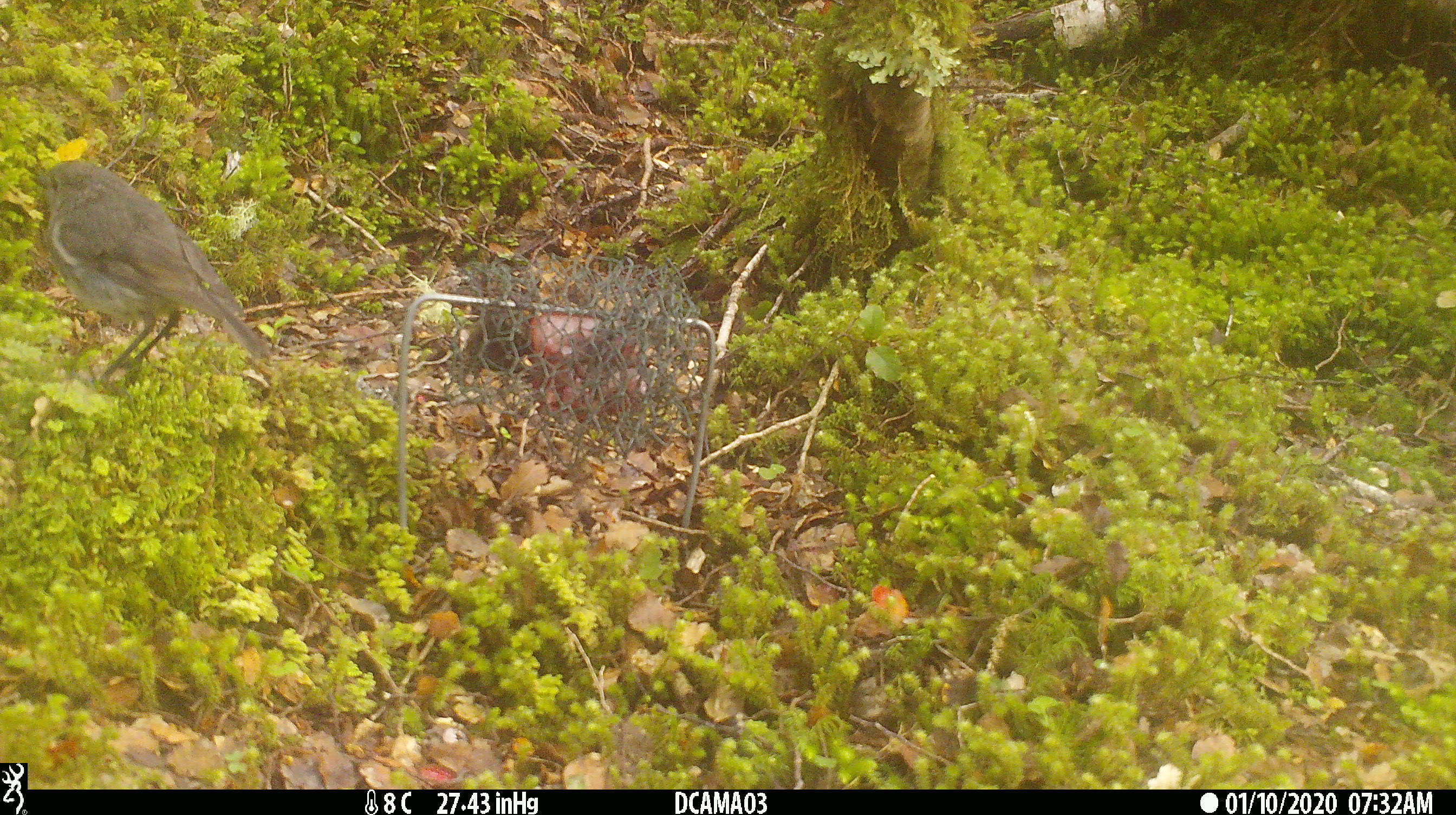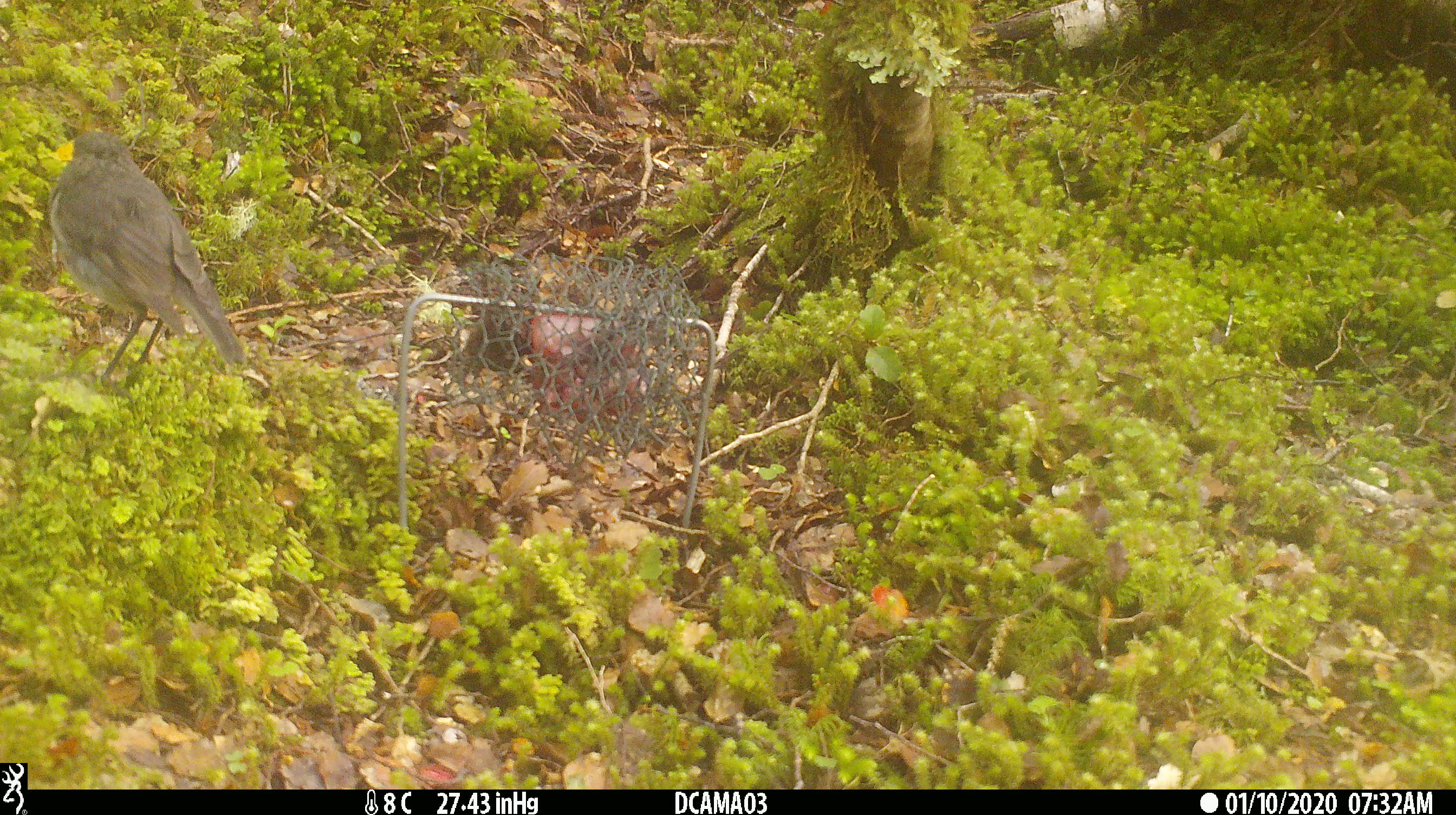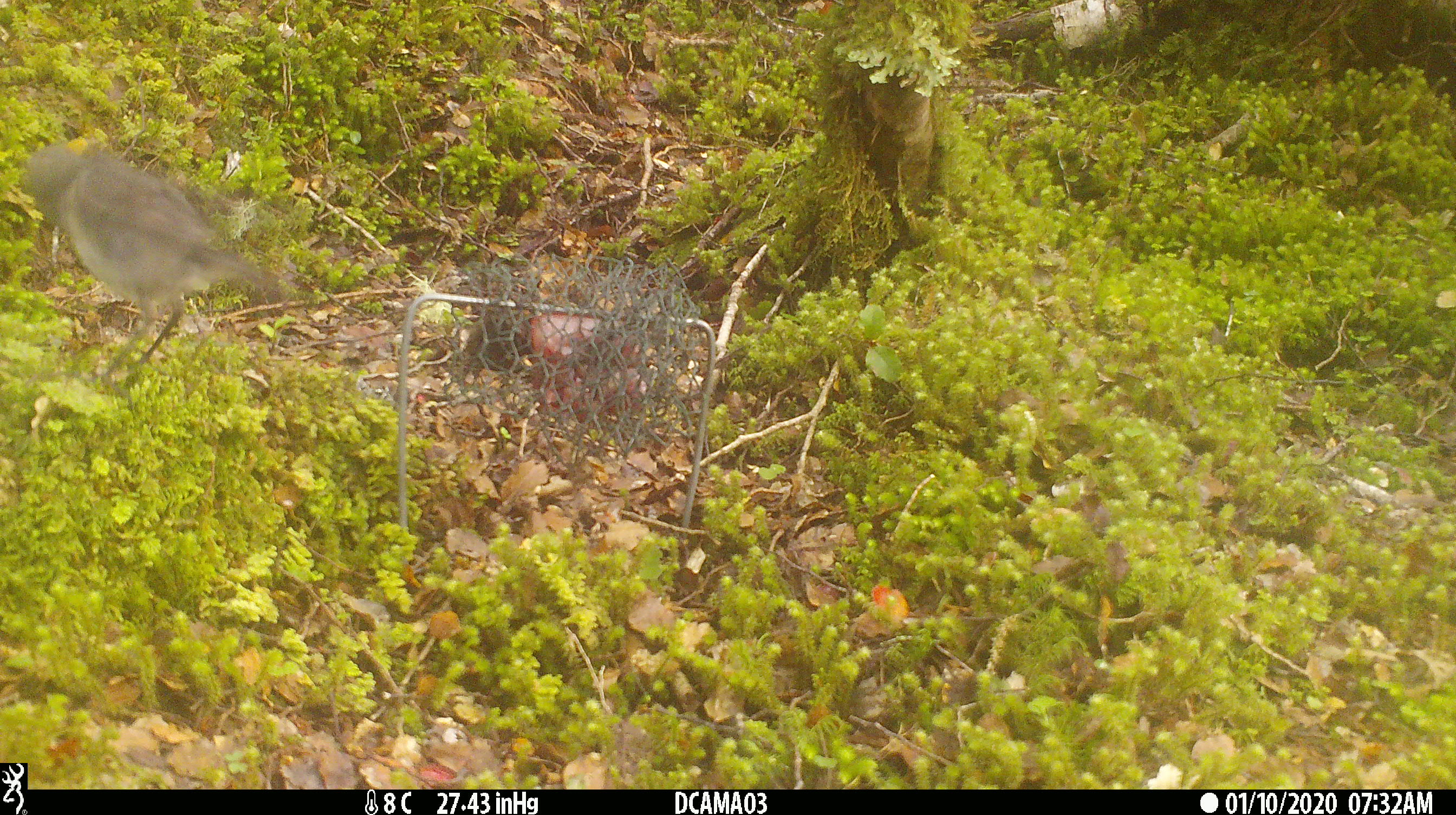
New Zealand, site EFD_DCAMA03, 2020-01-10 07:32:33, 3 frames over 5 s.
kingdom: Animalia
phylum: Chordata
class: Aves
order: Passeriformes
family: Petroicidae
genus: Petroica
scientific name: Petroica australis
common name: new zealand robin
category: robin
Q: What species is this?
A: Robin (new zealand robin) (Petroica australis).